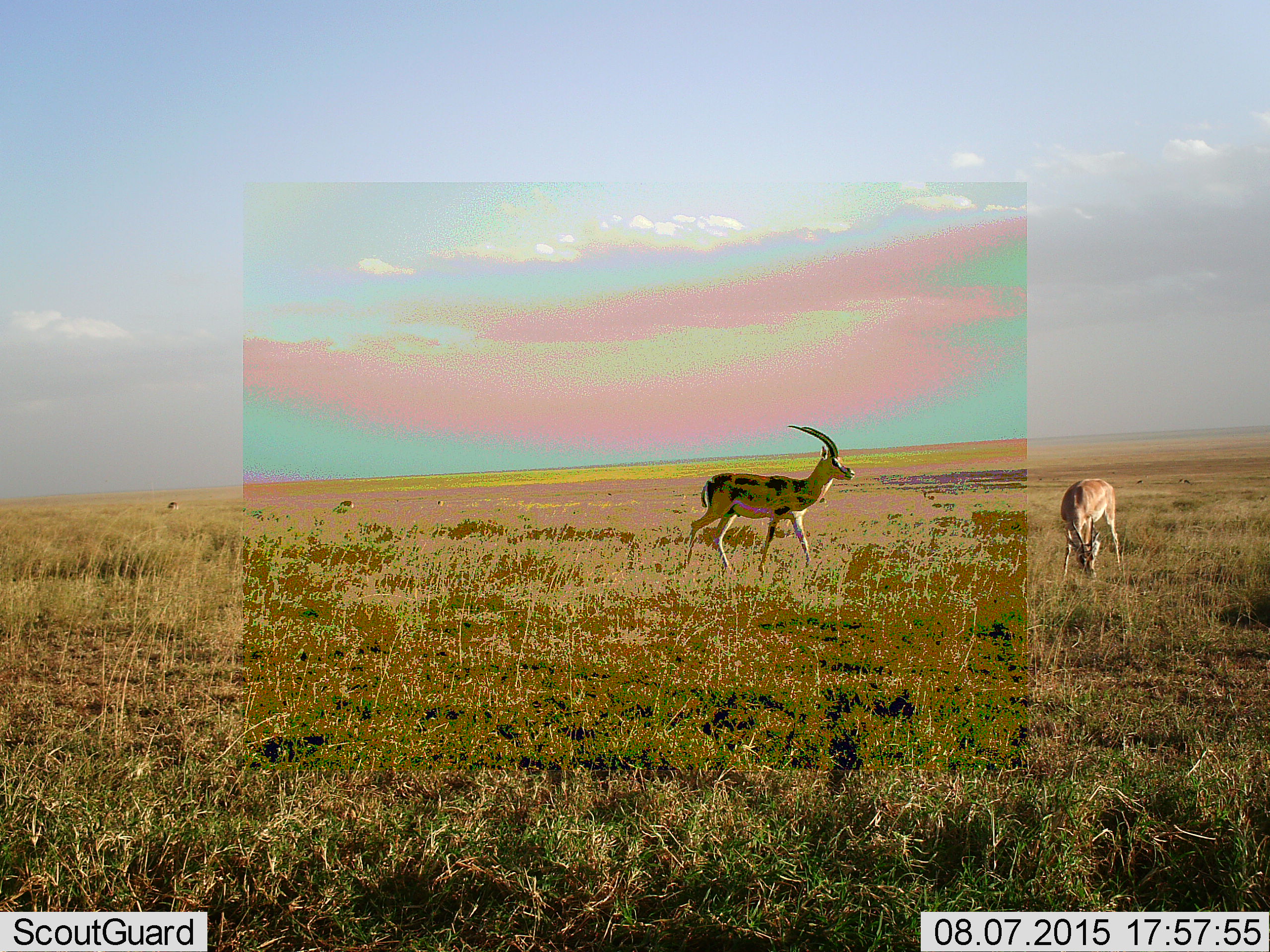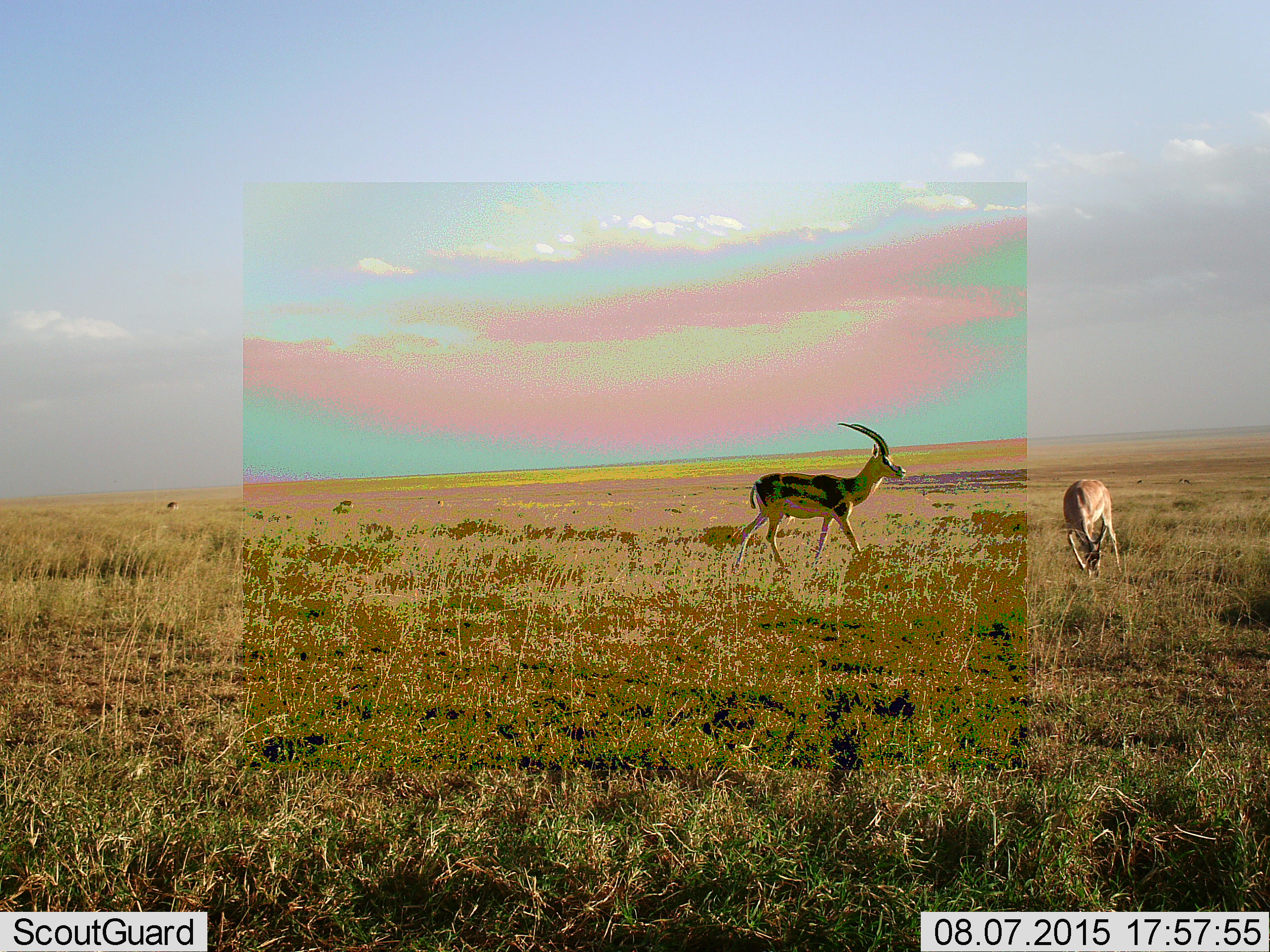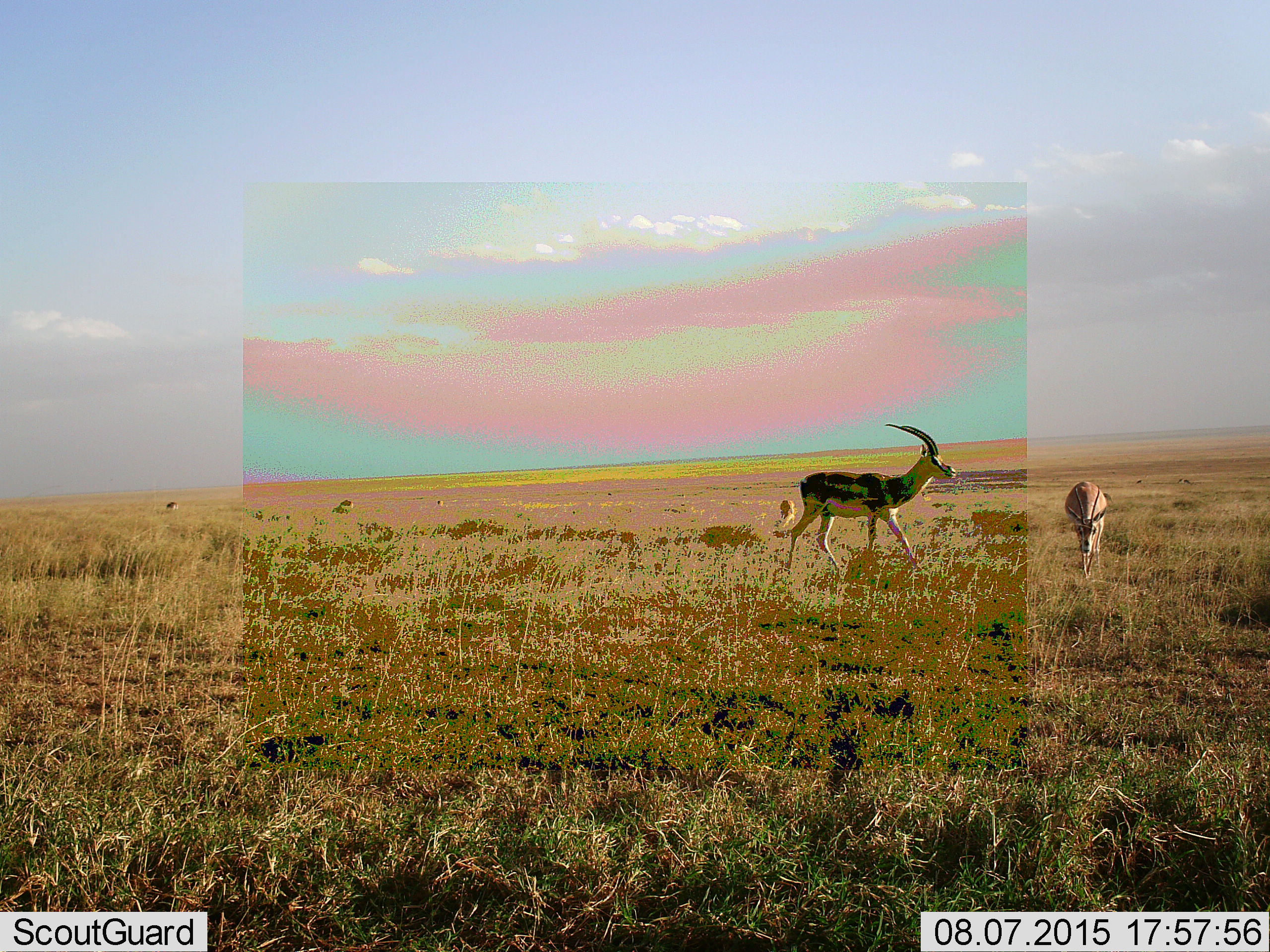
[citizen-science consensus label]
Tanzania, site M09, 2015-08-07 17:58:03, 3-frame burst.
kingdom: Animalia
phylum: Chordata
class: Mammalia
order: Artiodactyla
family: Bovidae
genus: Eudorcas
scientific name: Eudorcas thomsonii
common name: thomson's gazelle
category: gazellethomsons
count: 4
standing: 43%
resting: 0%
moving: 71%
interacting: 0%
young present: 0%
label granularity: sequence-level